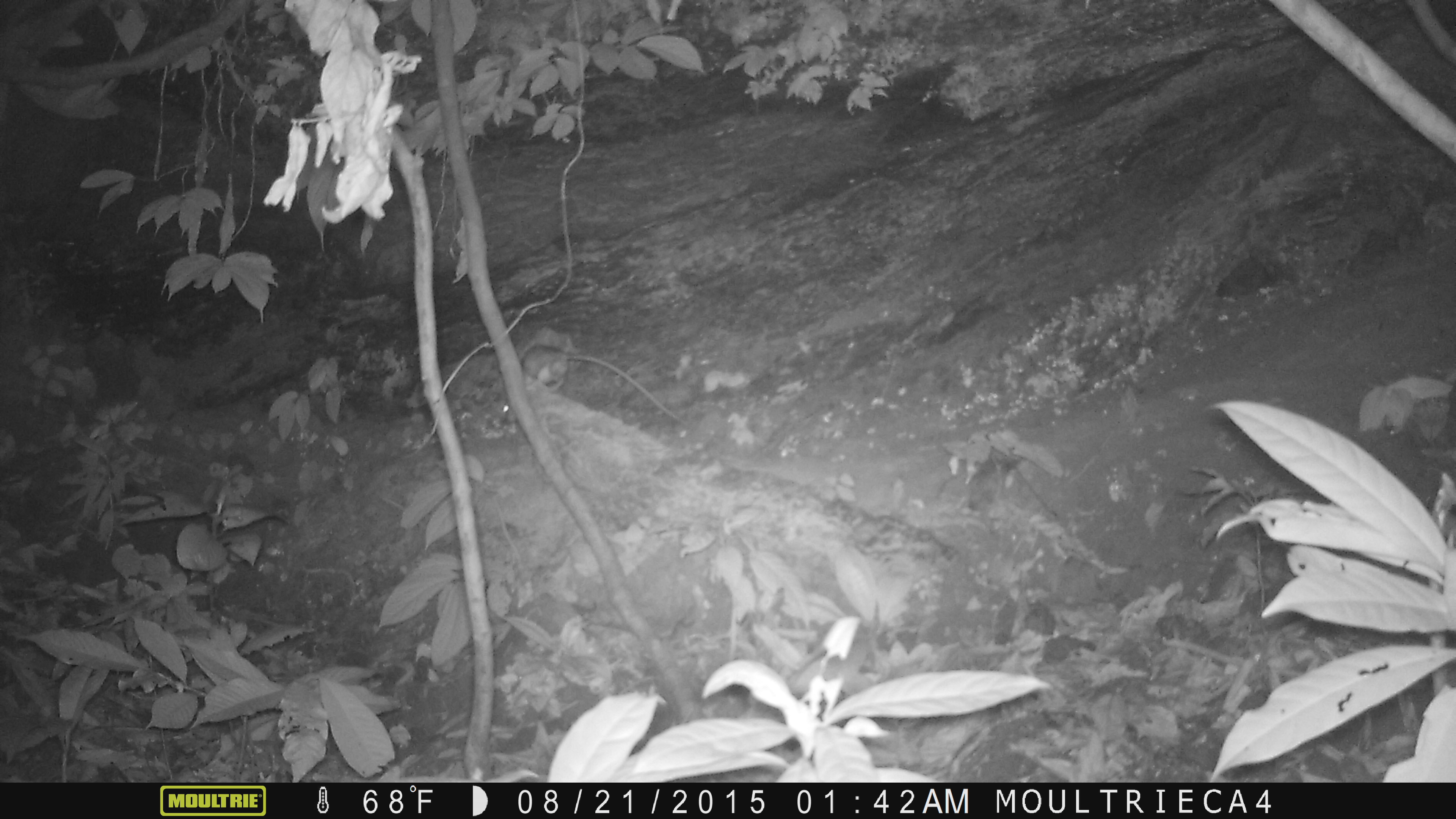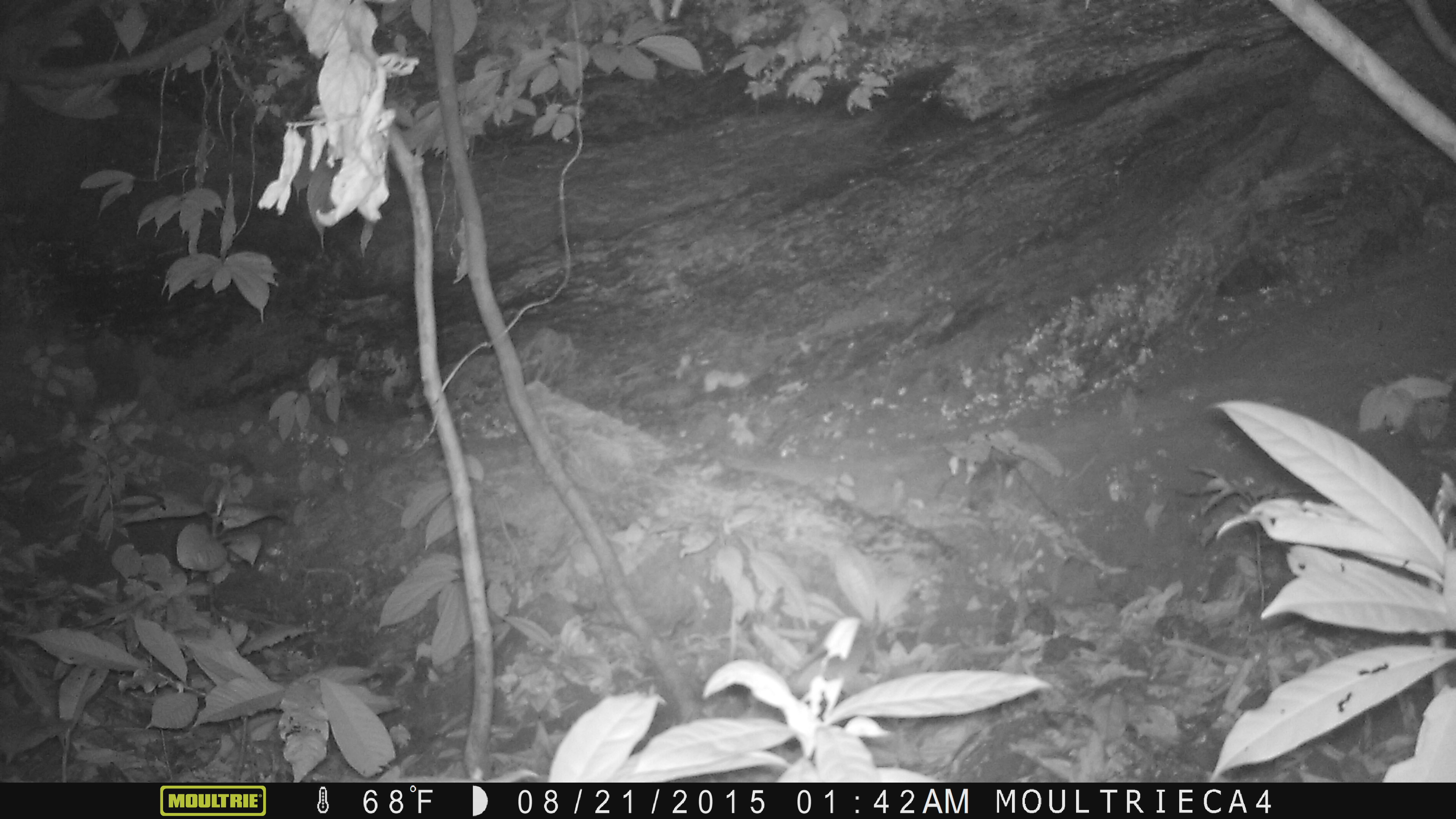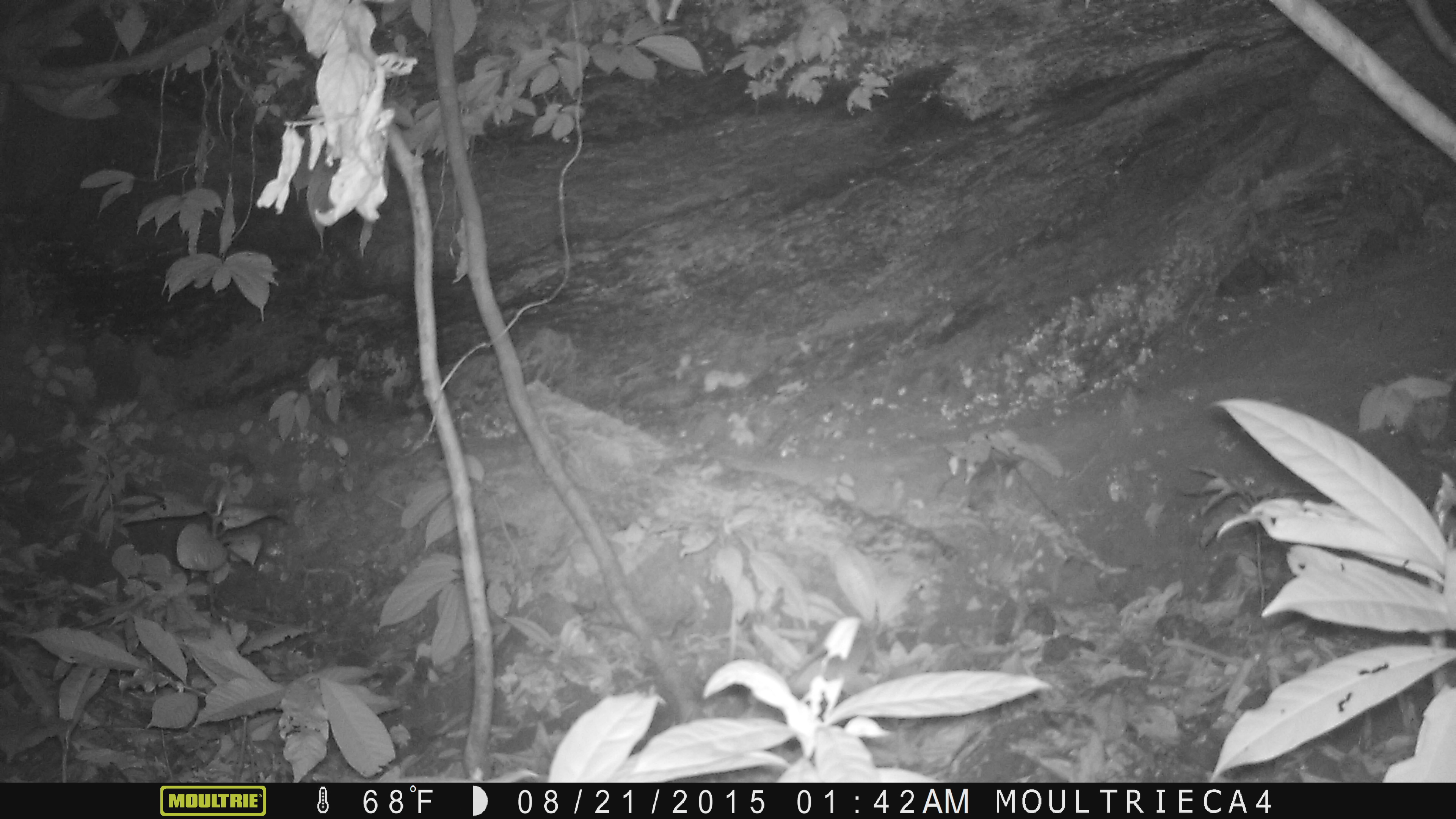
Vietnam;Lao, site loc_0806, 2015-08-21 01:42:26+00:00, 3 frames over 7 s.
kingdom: Animalia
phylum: Chordata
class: Mammalia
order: Rodentia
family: Muridae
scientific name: Muridae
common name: old-world mice and rats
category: unidentified murid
Unidentified murid (old-world mice and rats) (Muridae). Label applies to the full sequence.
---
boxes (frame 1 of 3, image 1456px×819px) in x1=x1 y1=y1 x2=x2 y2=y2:
unidentified murid: x1=502 y1=343 x2=681 y2=425